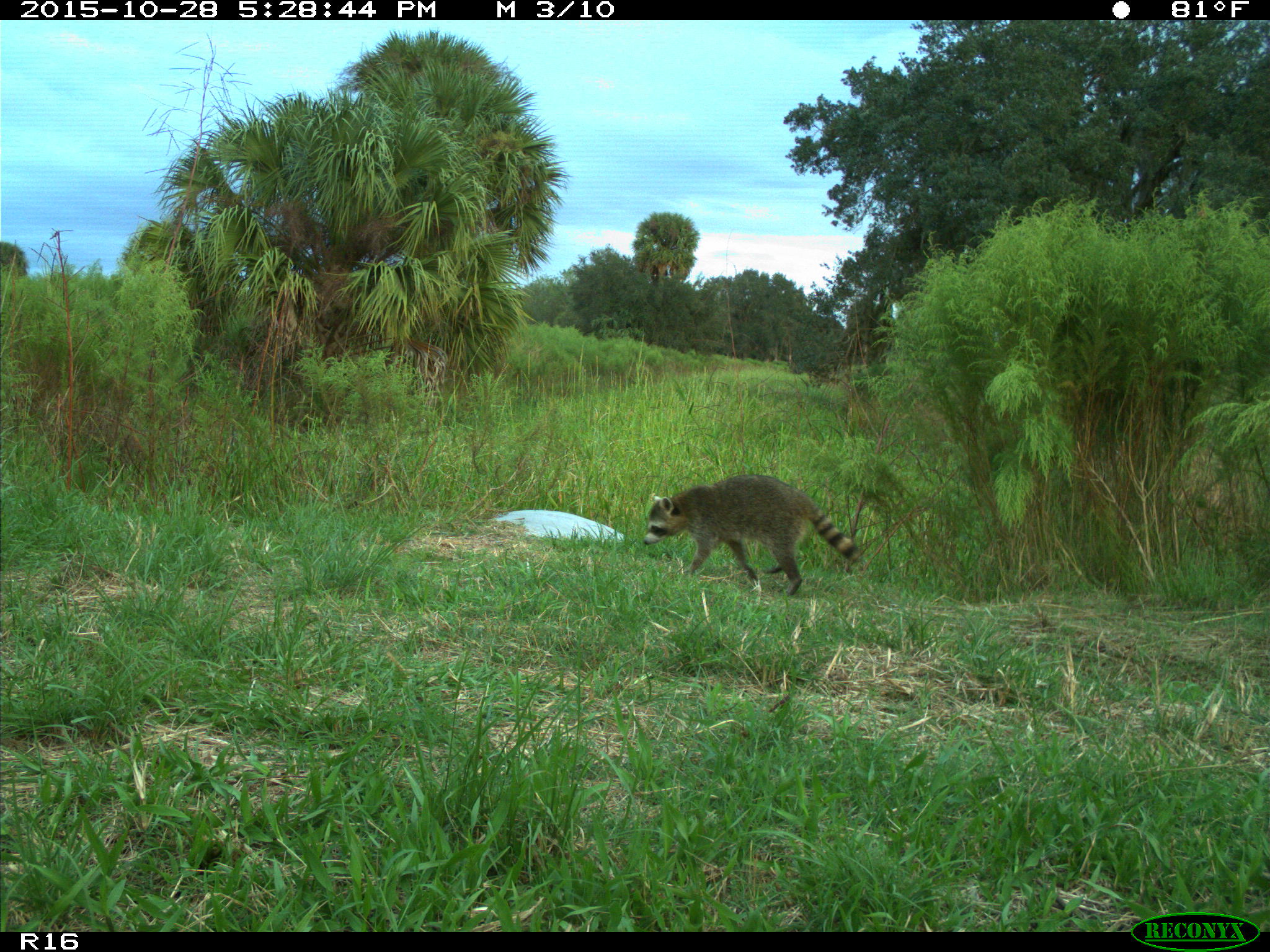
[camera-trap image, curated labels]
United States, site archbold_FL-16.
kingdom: Animalia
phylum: Chordata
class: Mammalia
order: Carnivora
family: Procyonidae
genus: Procyon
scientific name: Procyon lotor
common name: common raccoon